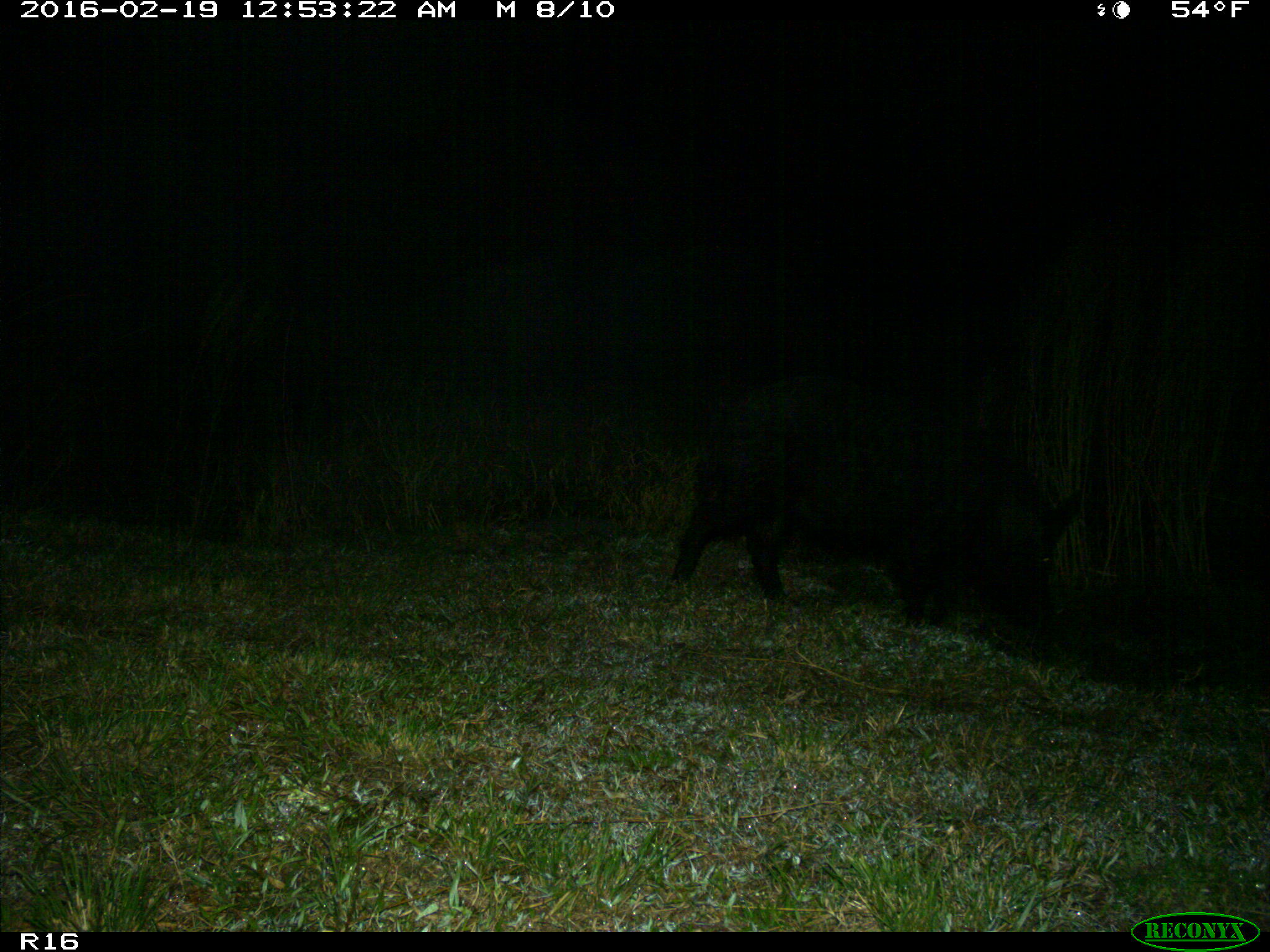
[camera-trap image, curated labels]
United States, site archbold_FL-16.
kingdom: Animalia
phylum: Chordata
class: Mammalia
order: Artiodactyla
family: Suidae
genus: Sus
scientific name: Sus scrofa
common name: wild boar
Sus scrofa (wild boar).